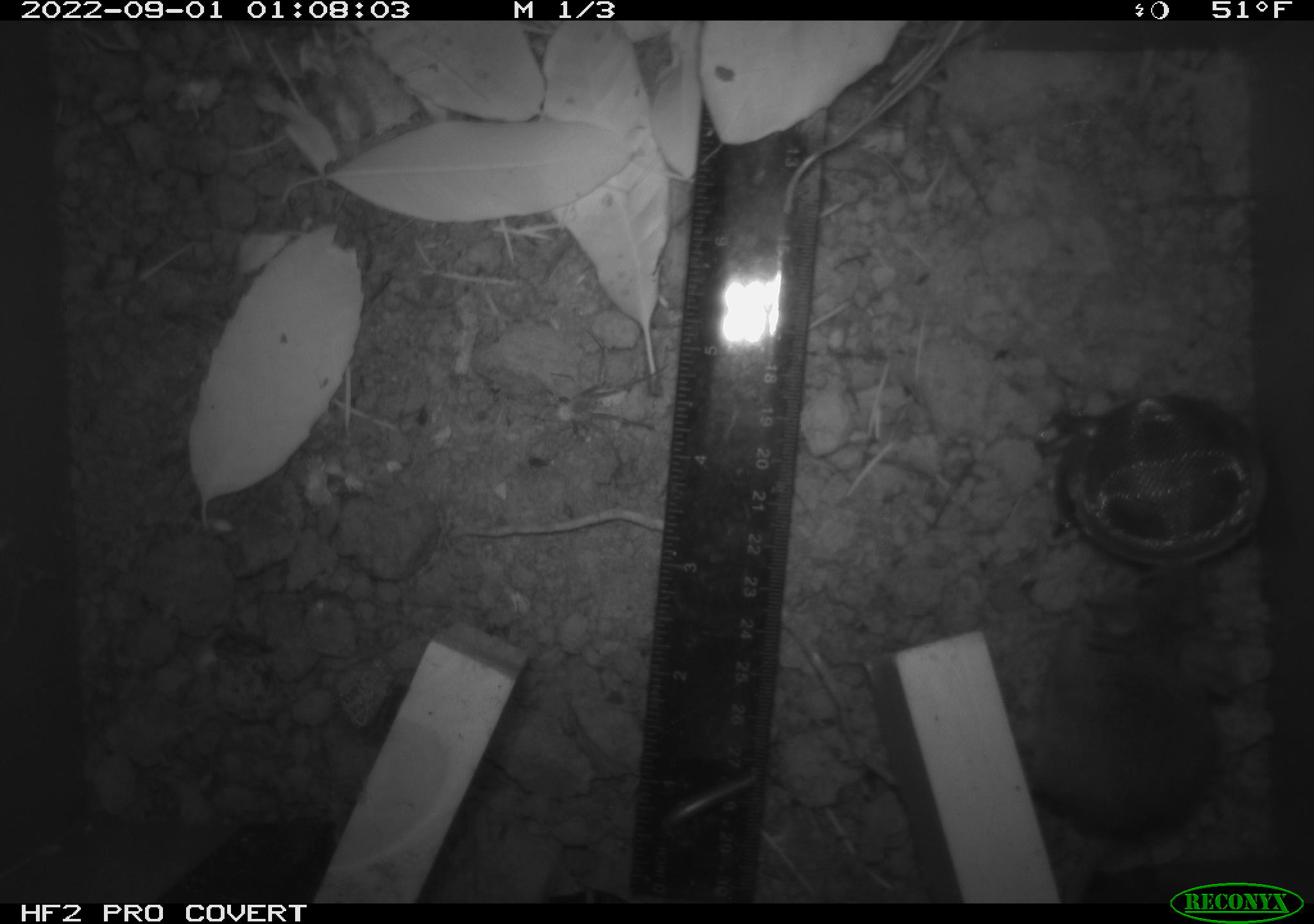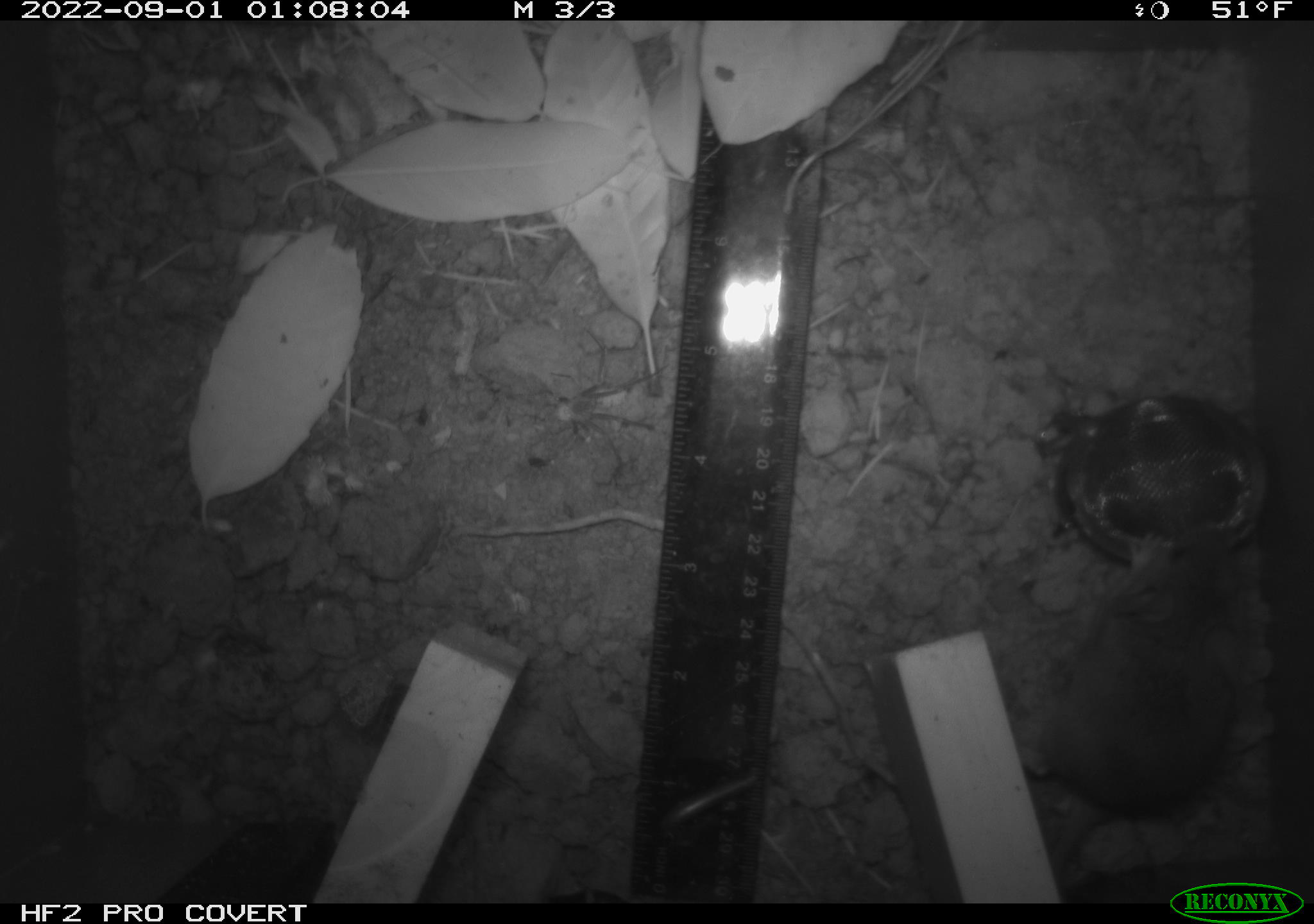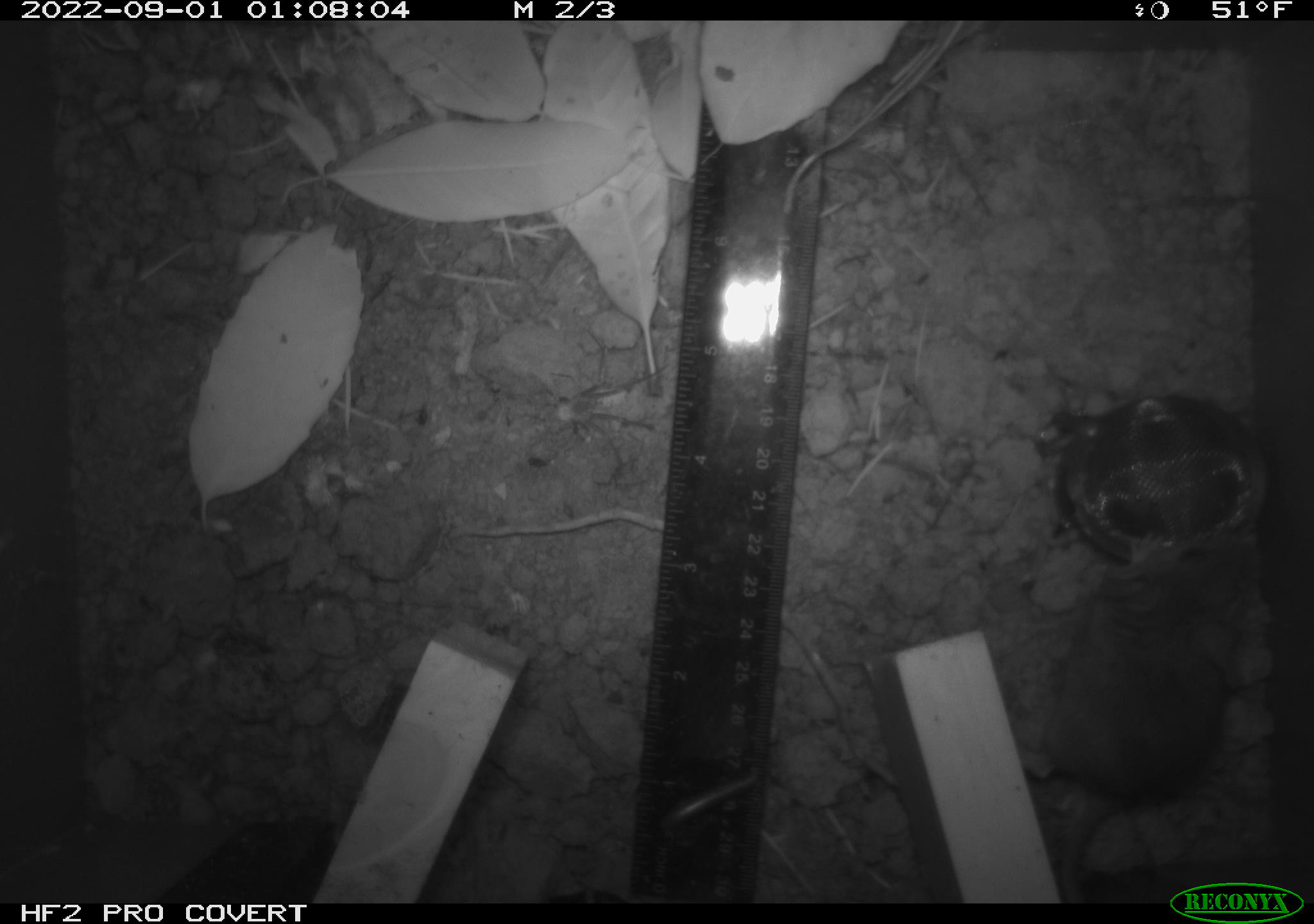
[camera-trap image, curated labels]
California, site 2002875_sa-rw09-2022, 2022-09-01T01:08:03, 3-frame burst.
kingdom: Animalia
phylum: Chordata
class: Mammalia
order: Rodentia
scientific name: Rodentia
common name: rodent